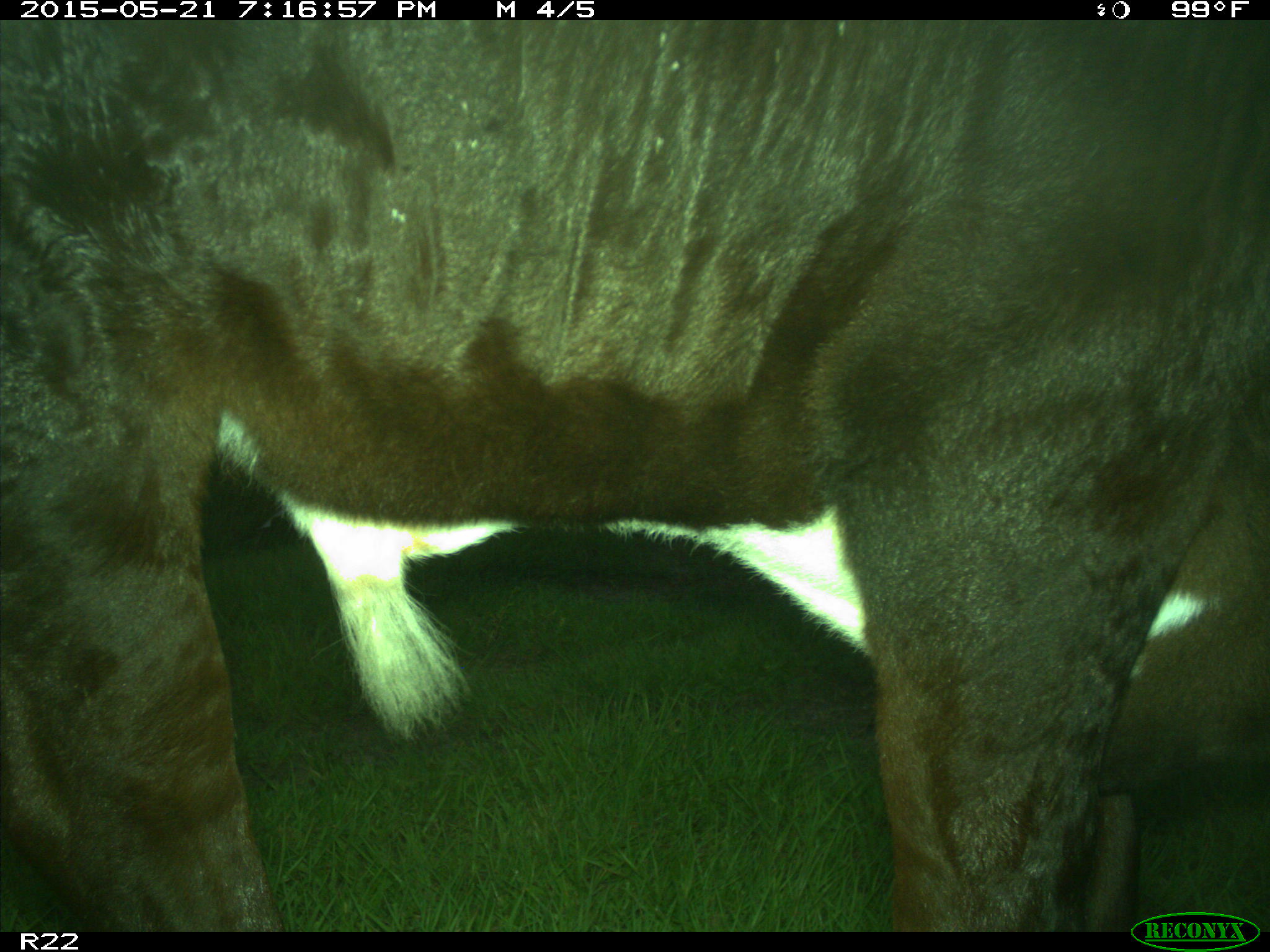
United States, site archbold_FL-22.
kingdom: Animalia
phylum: Chordata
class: Mammalia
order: Artiodactyla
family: Bovidae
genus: Bos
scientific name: Bos taurus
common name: domestic cow